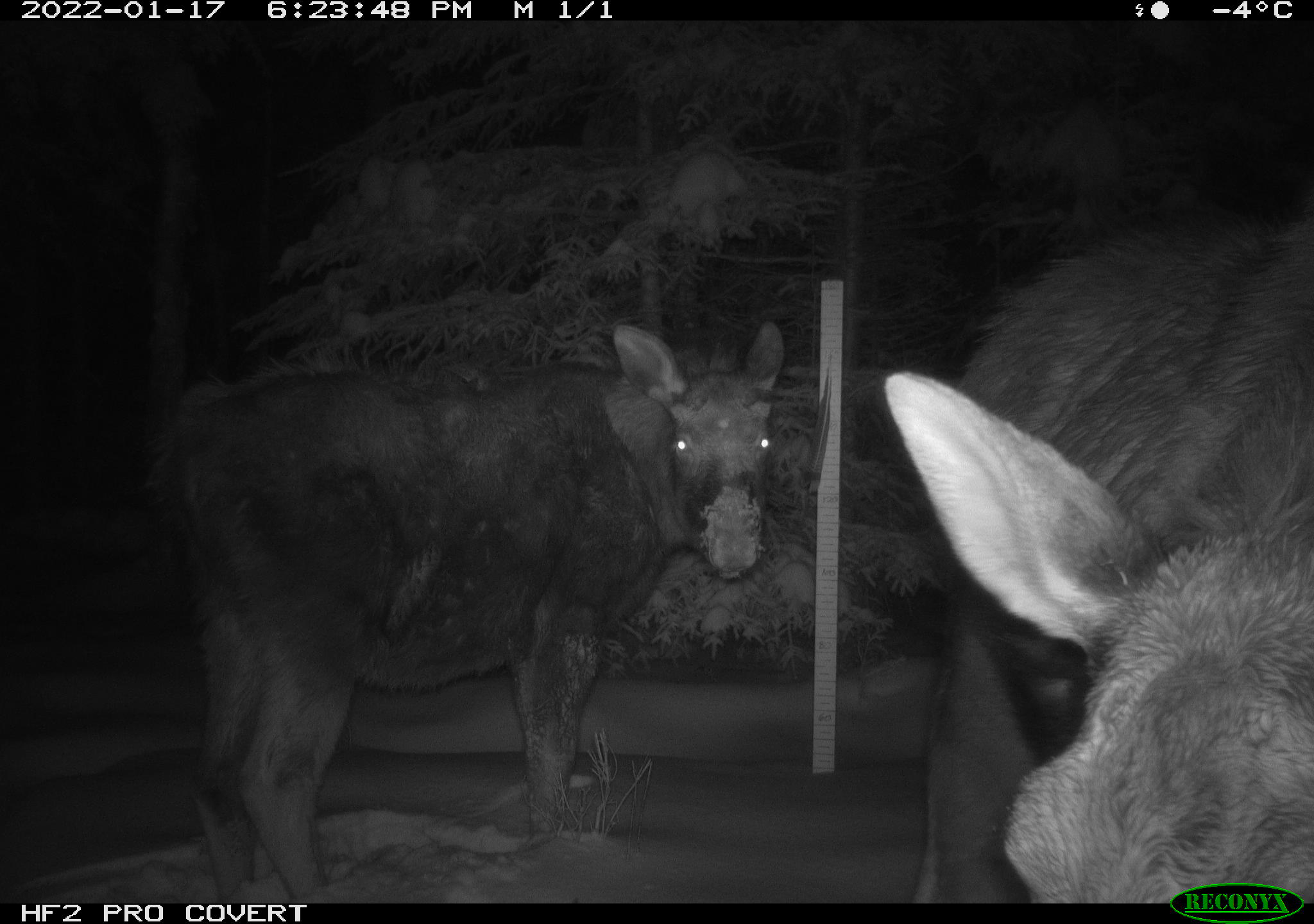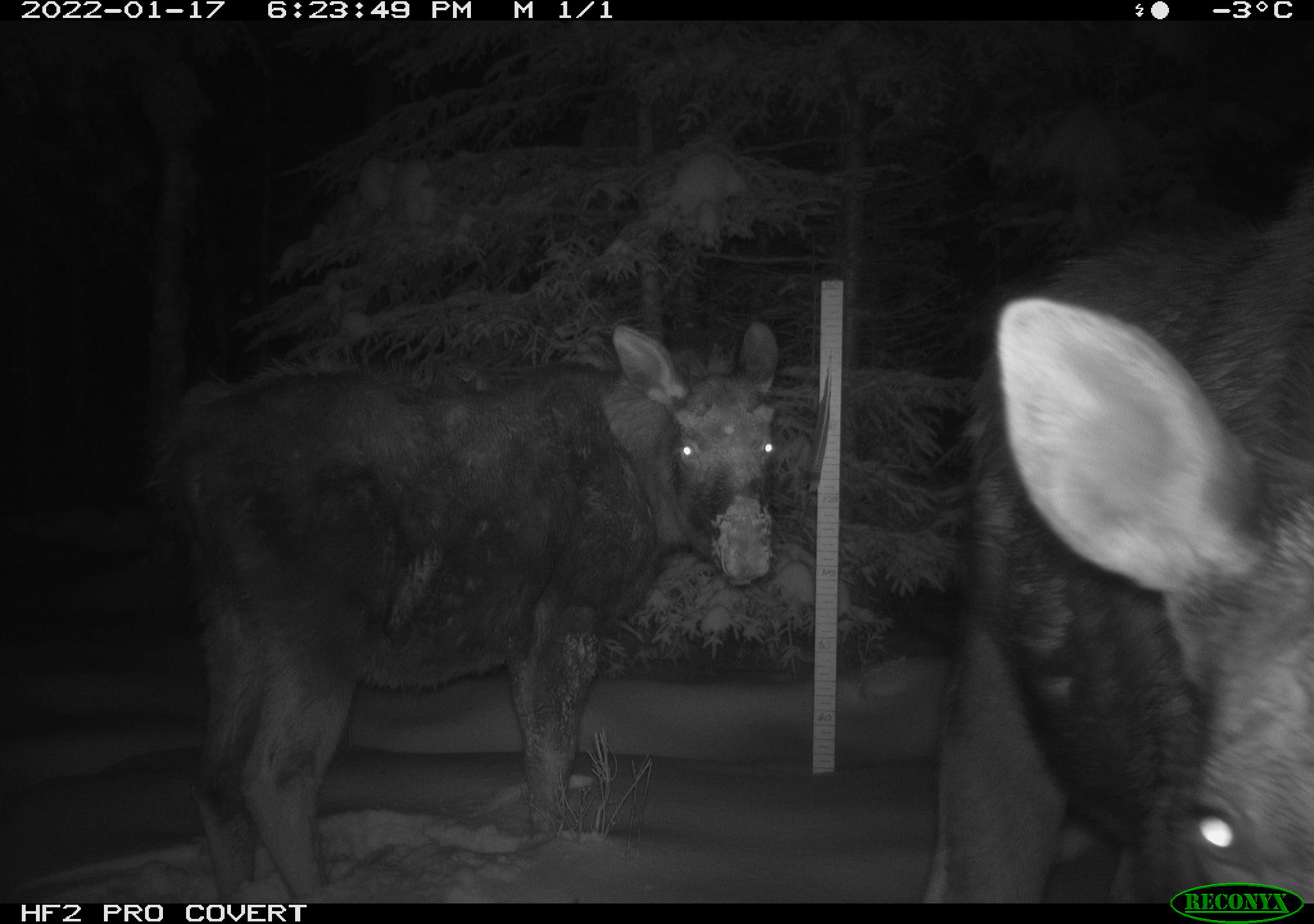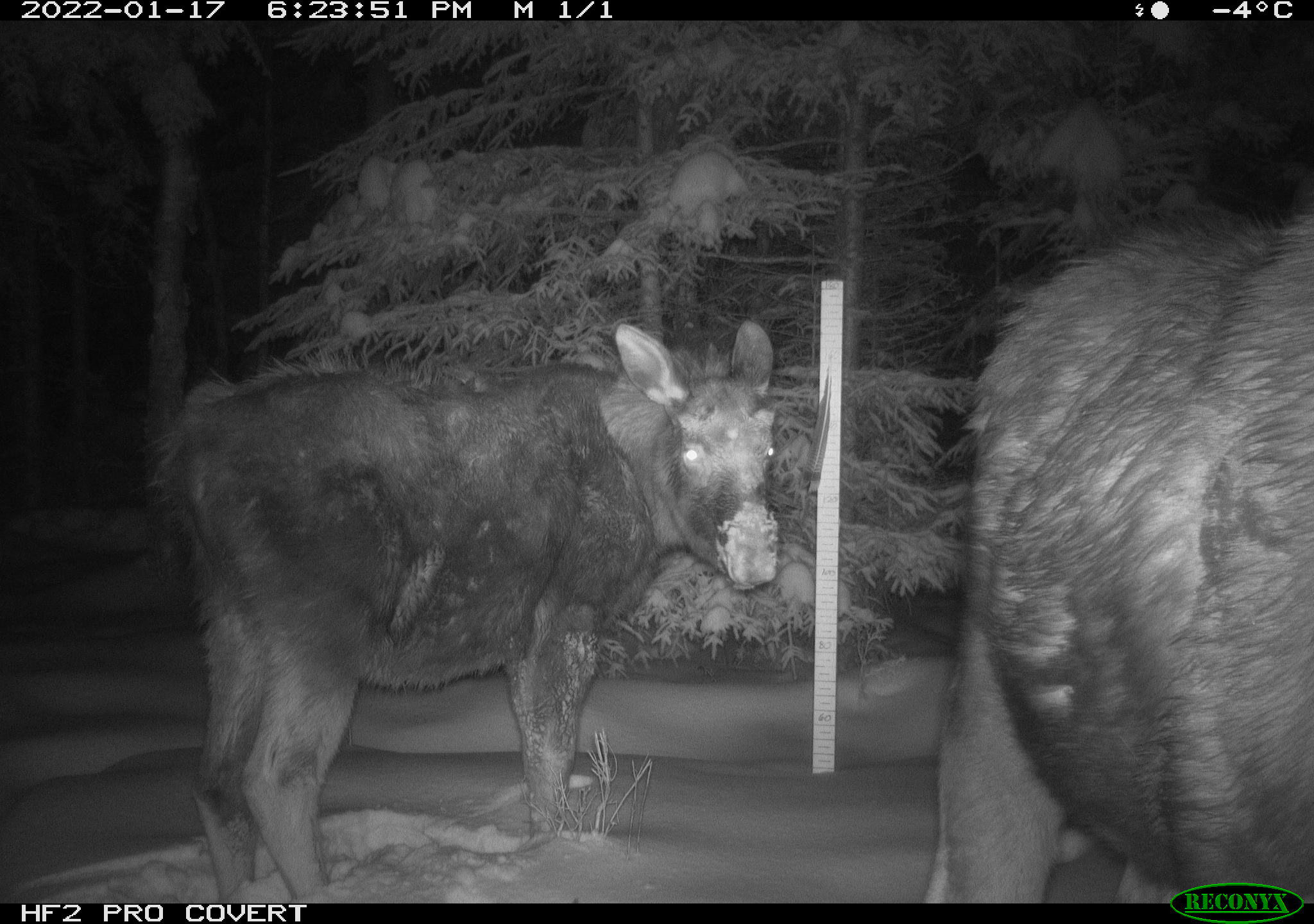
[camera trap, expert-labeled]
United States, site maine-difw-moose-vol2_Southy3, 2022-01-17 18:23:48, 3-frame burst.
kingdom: Animalia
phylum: Chordata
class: Mammalia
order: Artiodactyla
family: Cervidae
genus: Alces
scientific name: Alces alces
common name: moose